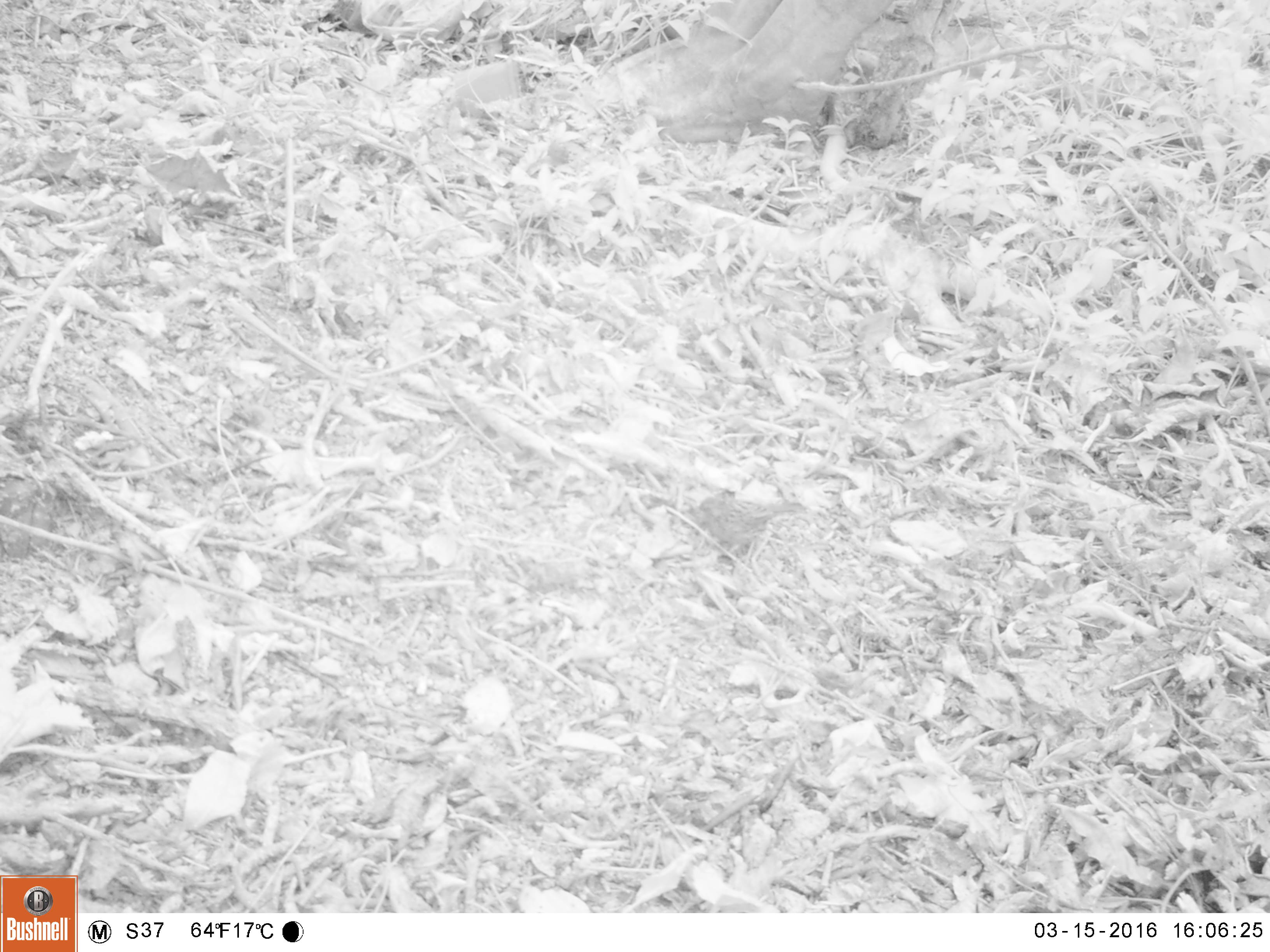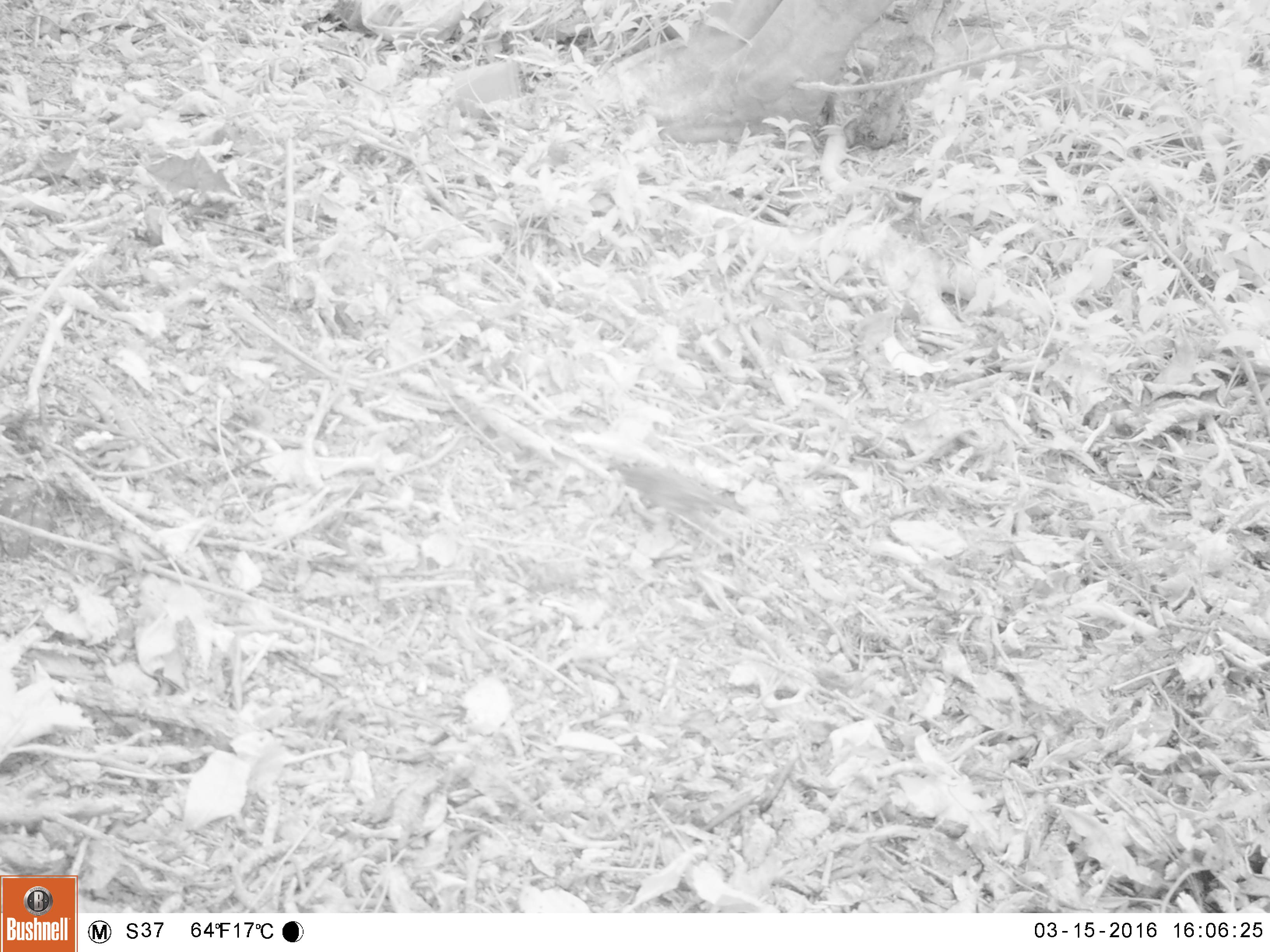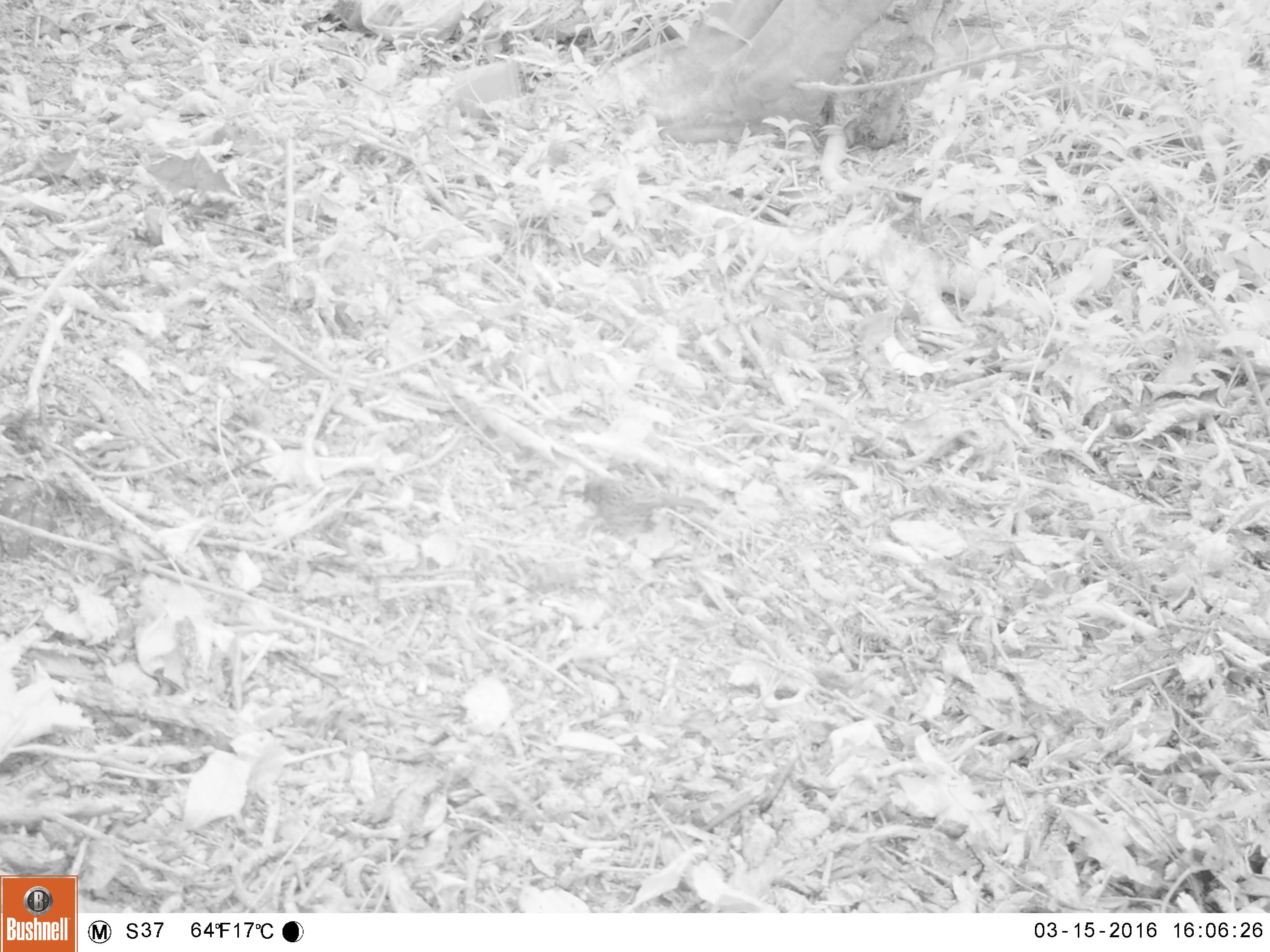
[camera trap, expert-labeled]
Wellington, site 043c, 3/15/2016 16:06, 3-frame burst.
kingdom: Animalia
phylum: Chordata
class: Aves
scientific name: Aves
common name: bird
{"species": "bird (Aves)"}